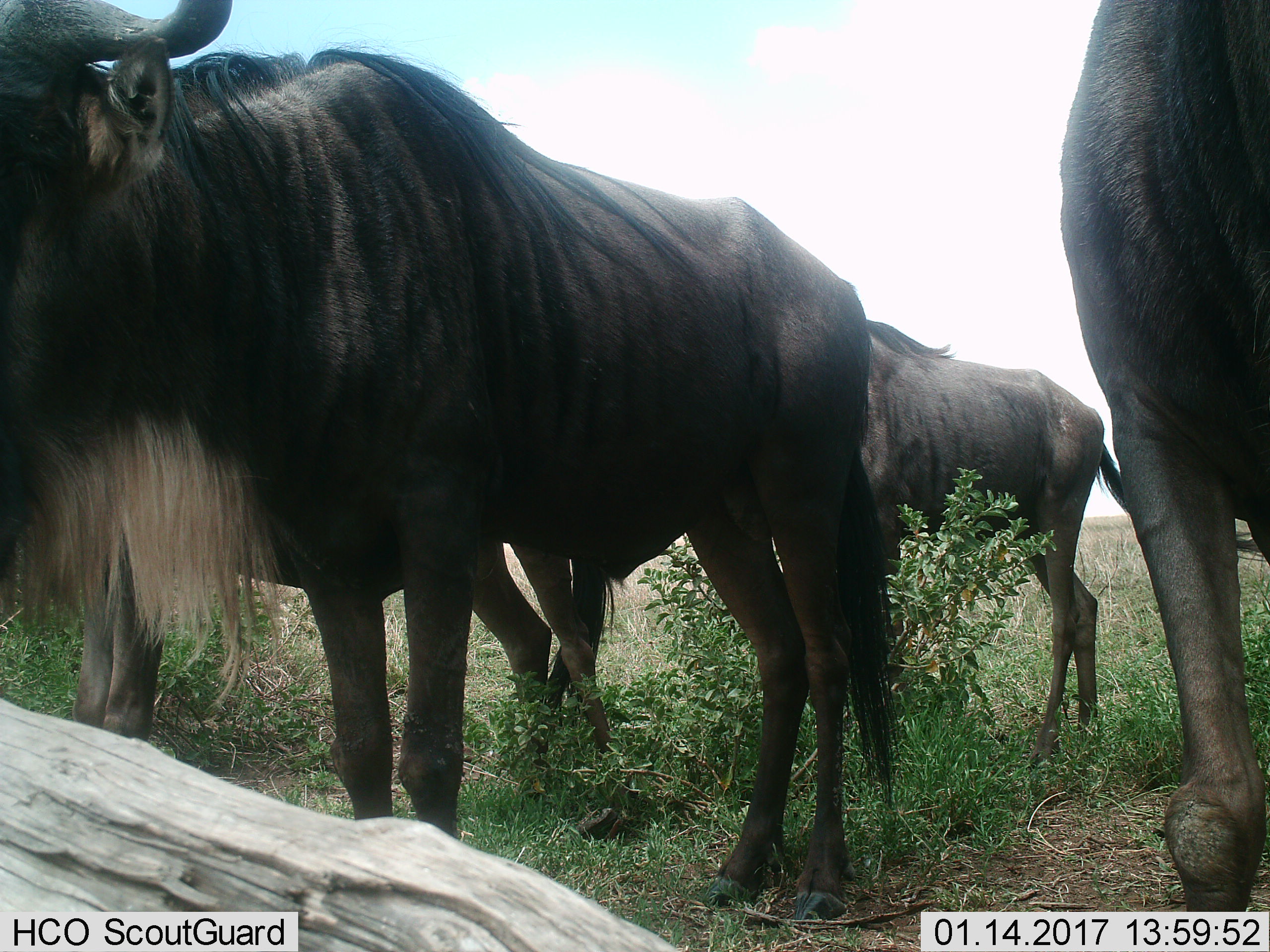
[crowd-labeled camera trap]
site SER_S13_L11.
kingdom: Animalia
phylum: Chordata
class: Mammalia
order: Artiodactyla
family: Bovidae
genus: Connochaetes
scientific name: Connochaetes taurinus taurinus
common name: blue wildebeest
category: wildebeestblue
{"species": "wildebeestblue (blue wildebeest) (Connochaetes taurinus taurinus)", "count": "4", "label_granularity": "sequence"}